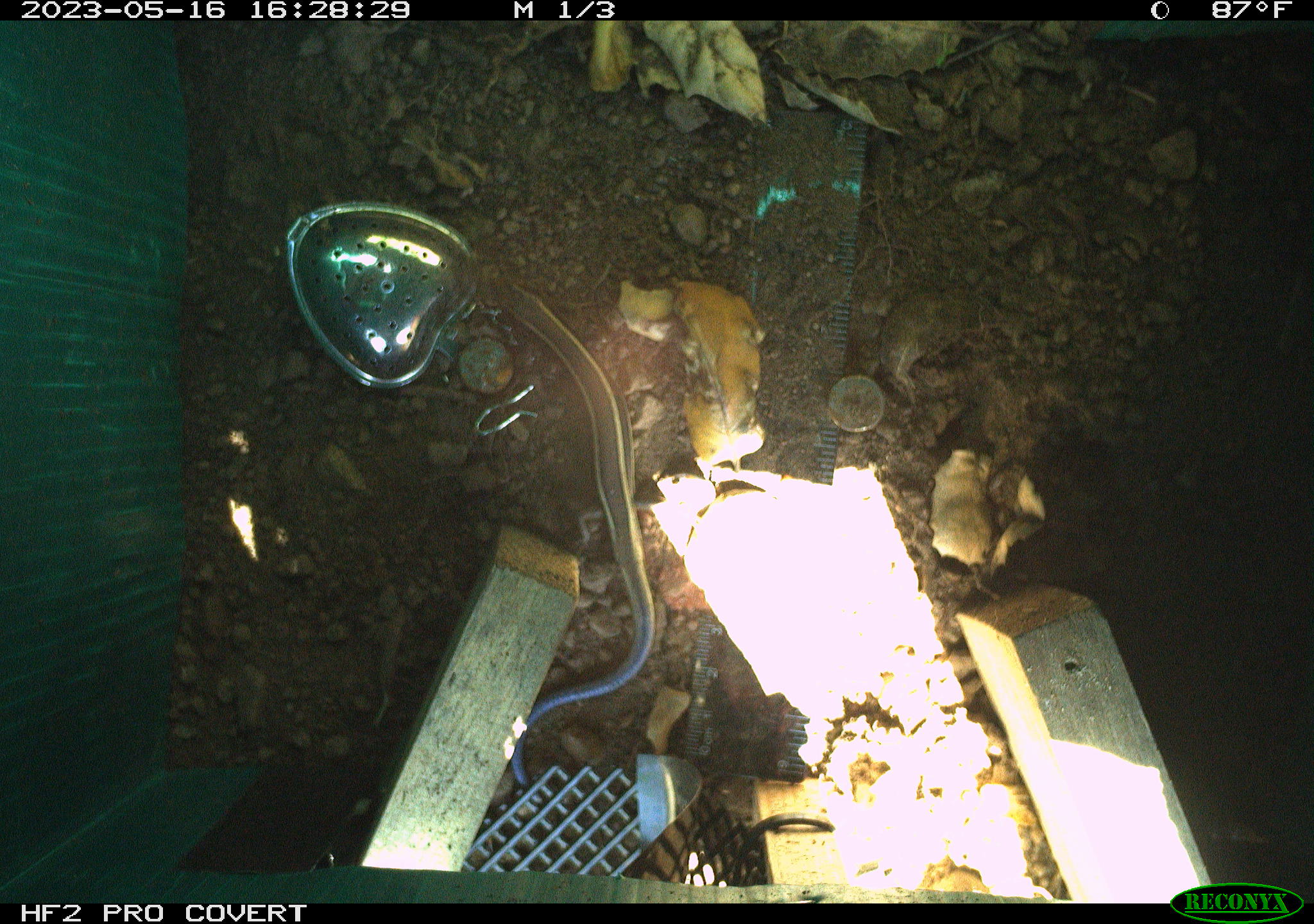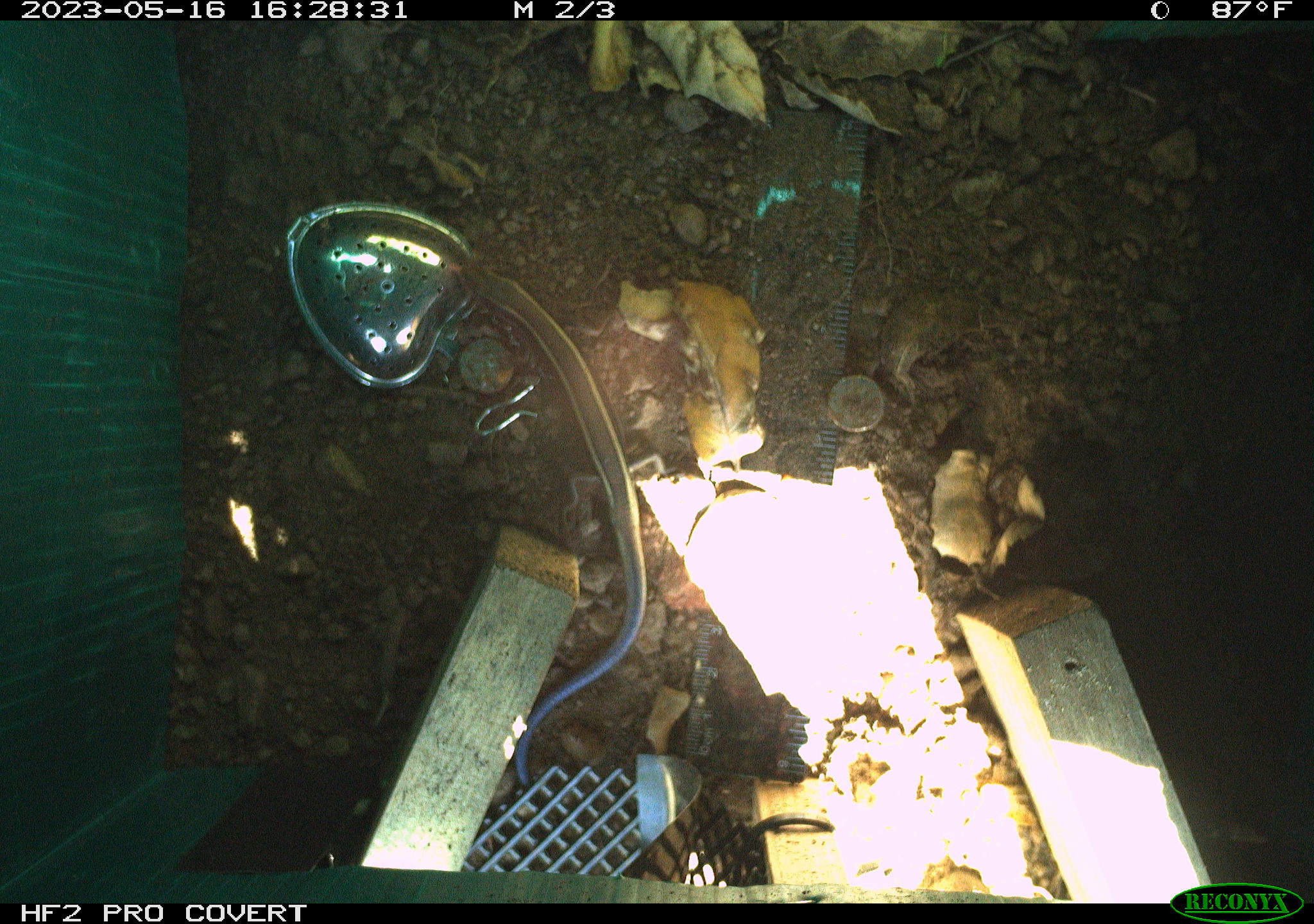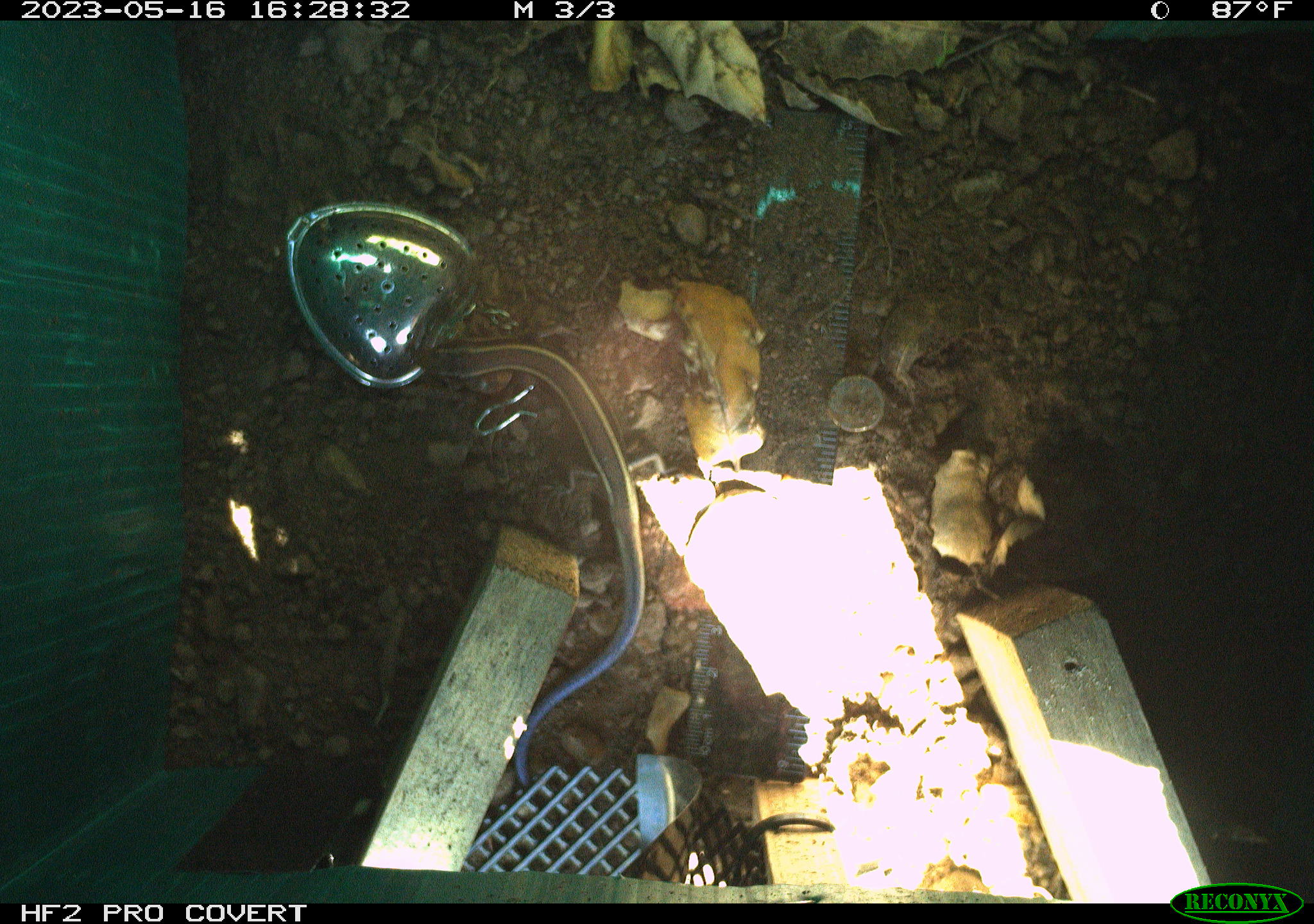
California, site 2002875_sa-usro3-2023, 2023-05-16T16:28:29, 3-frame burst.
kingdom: Animalia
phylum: Chordata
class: Reptilia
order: Squamata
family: Scincidae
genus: Plestiodon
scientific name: Plestiodon skiltonianus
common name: western skink